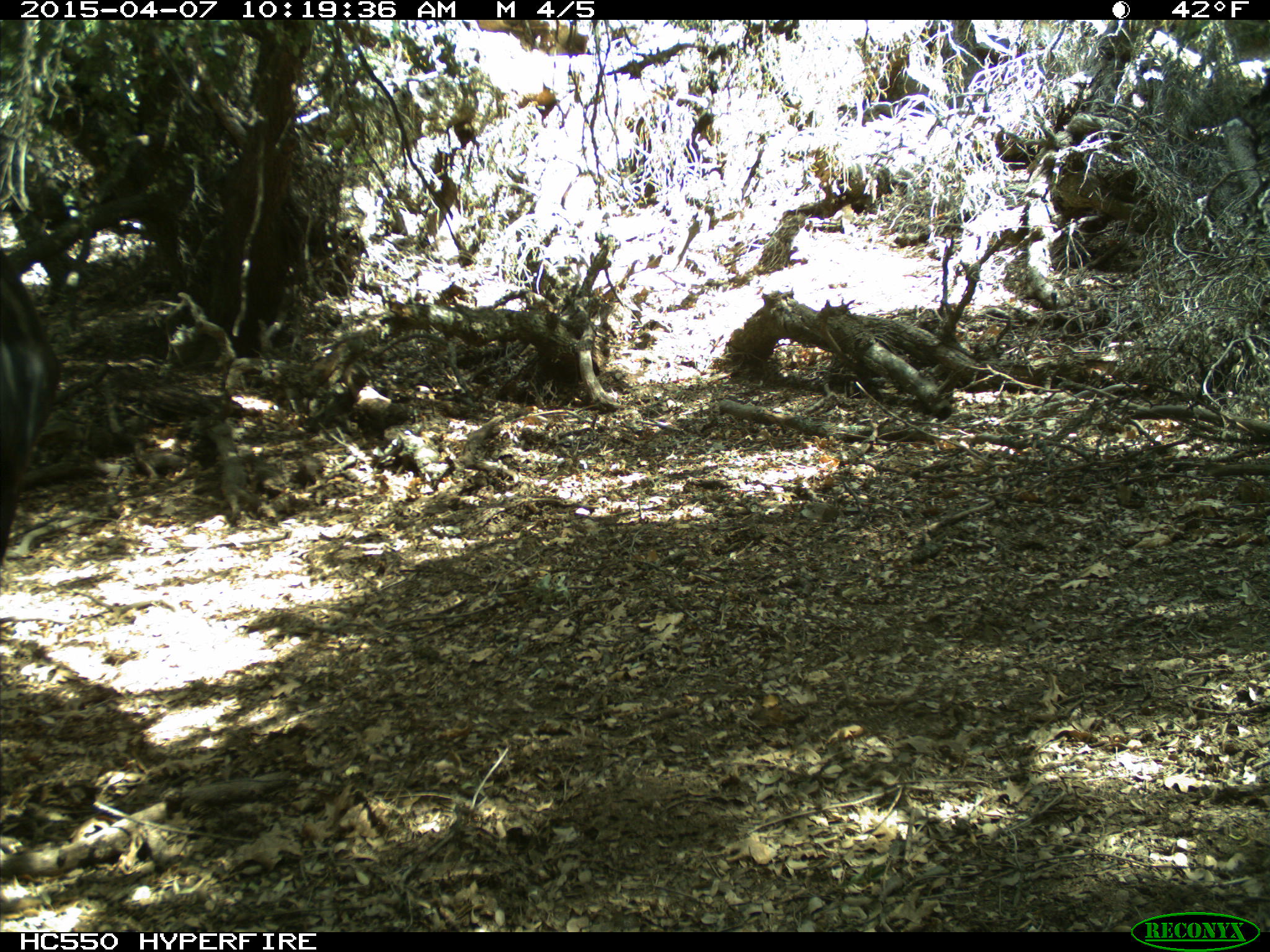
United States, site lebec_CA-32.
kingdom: Animalia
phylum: Chordata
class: Mammalia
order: Artiodactyla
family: Bovidae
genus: Bos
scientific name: Bos taurus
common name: domestic cow